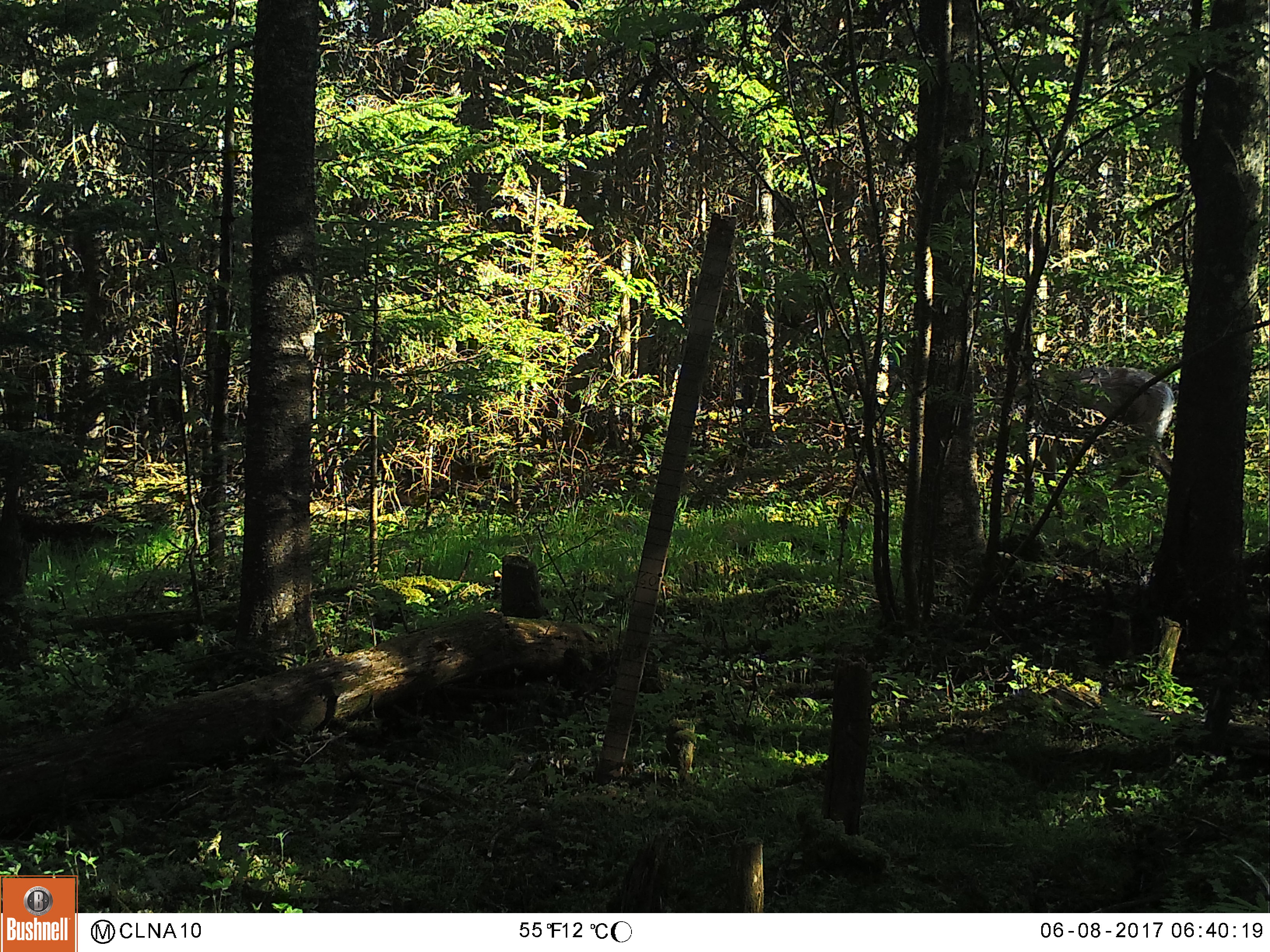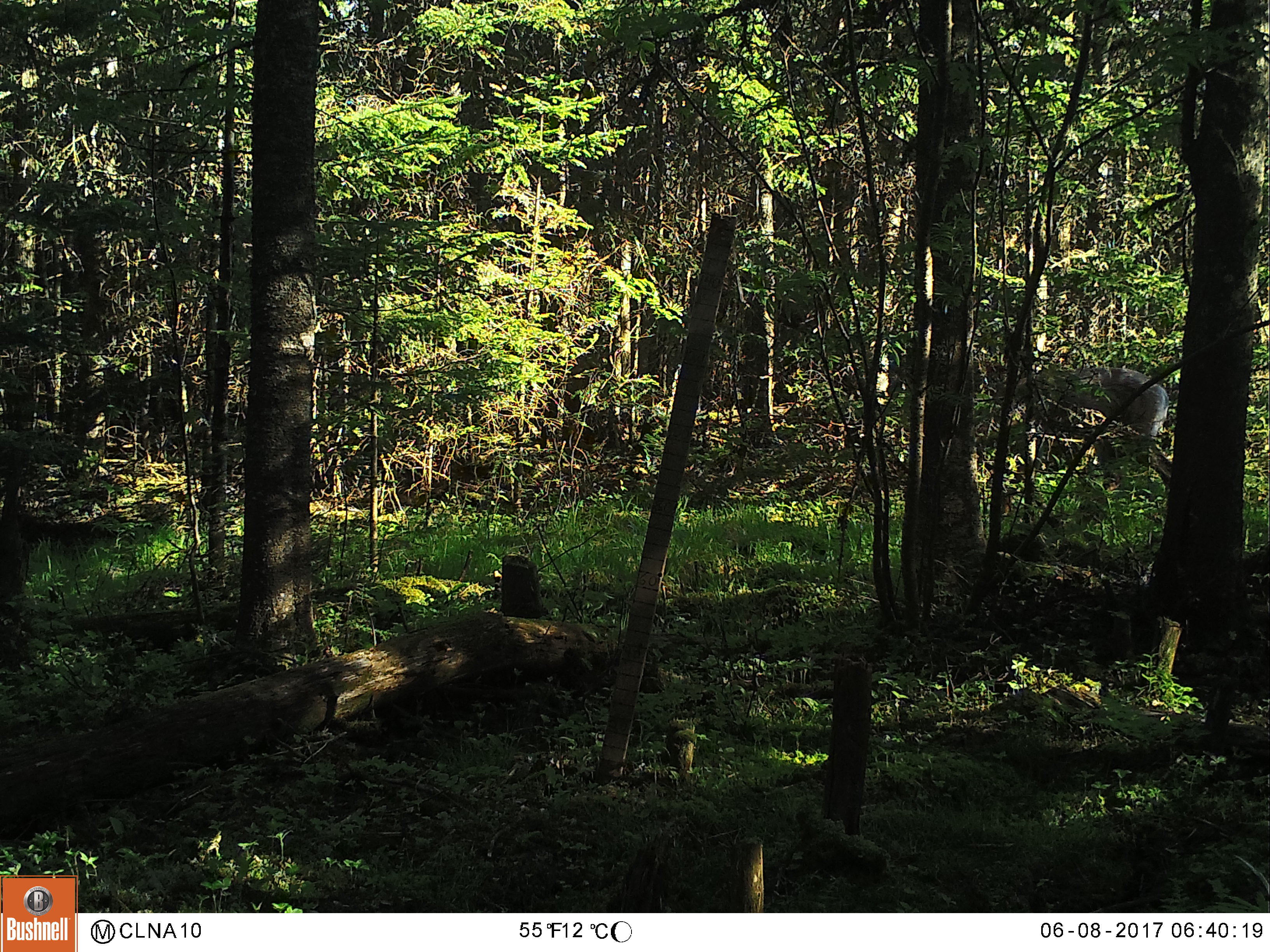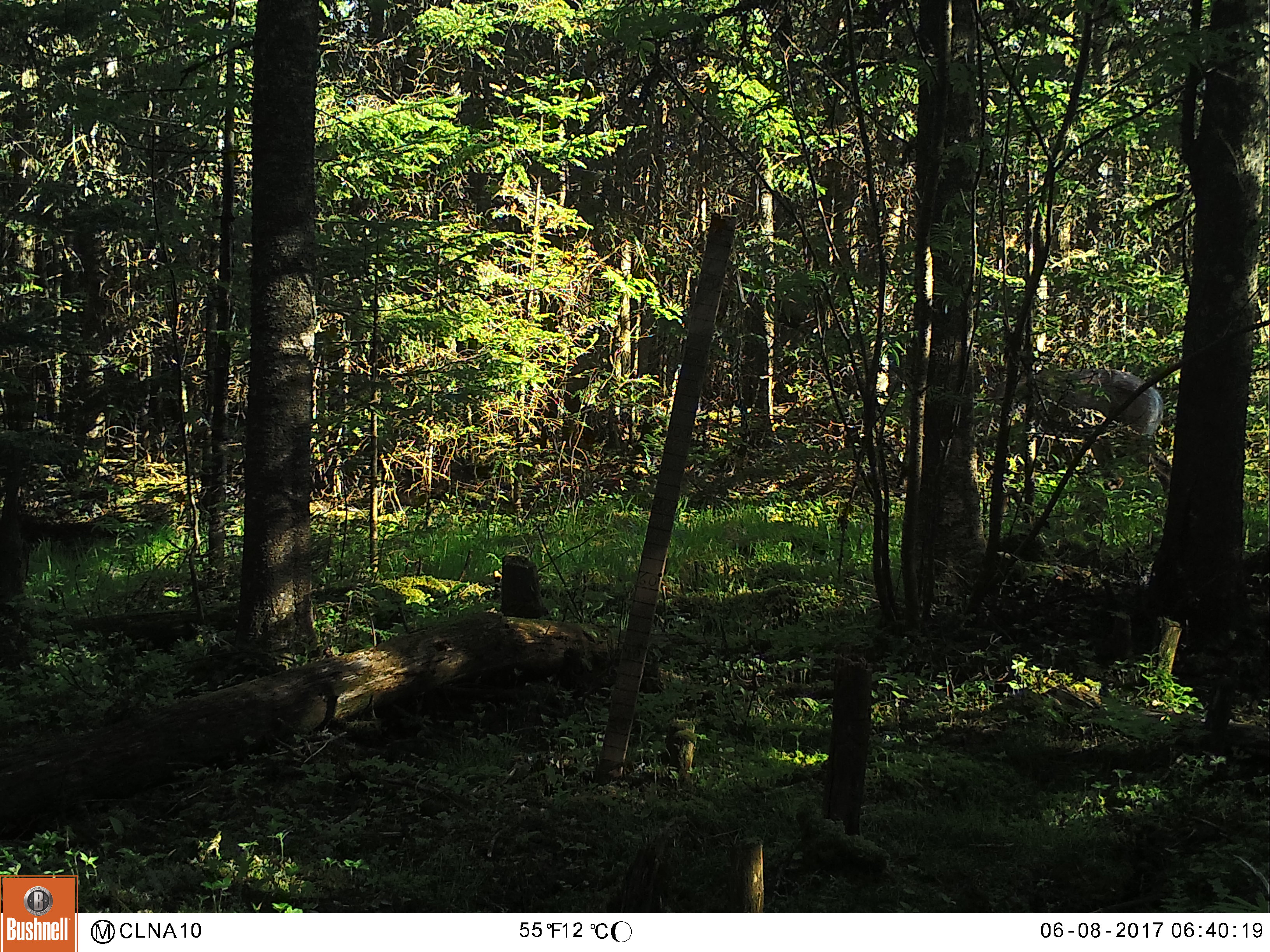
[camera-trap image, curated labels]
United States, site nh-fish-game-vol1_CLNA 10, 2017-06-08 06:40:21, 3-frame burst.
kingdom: Animalia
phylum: Chordata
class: Mammalia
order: Artiodactyla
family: Cervidae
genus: Odocoileus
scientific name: Odocoileus virginianus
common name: white-tailed deer